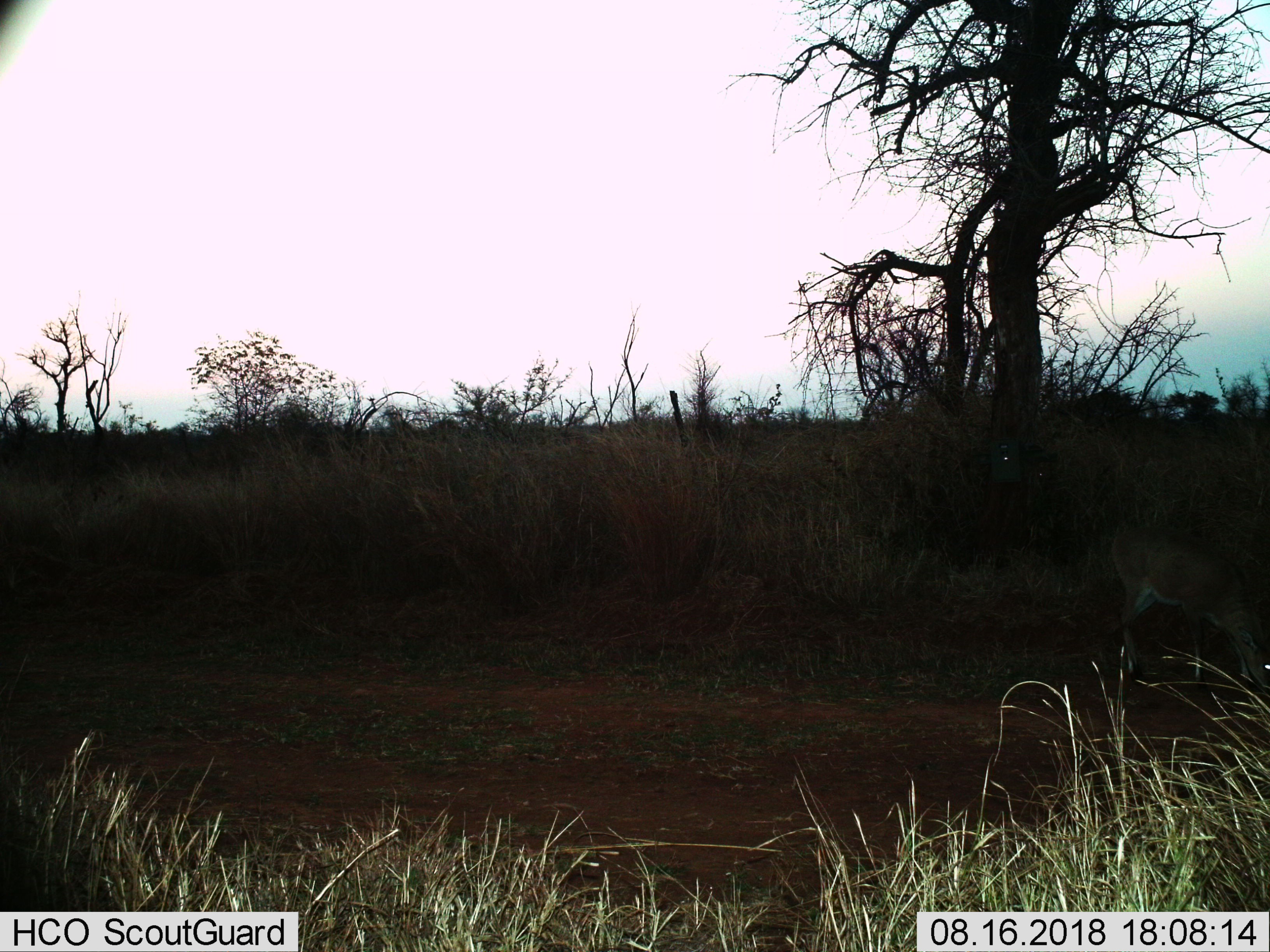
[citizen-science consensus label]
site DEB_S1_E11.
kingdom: Animalia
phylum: Chordata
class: Mammalia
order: Artiodactyla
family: Bovidae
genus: Sylvicapra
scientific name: Sylvicapra grimmia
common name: common duiker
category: duikercommongrey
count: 1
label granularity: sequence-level